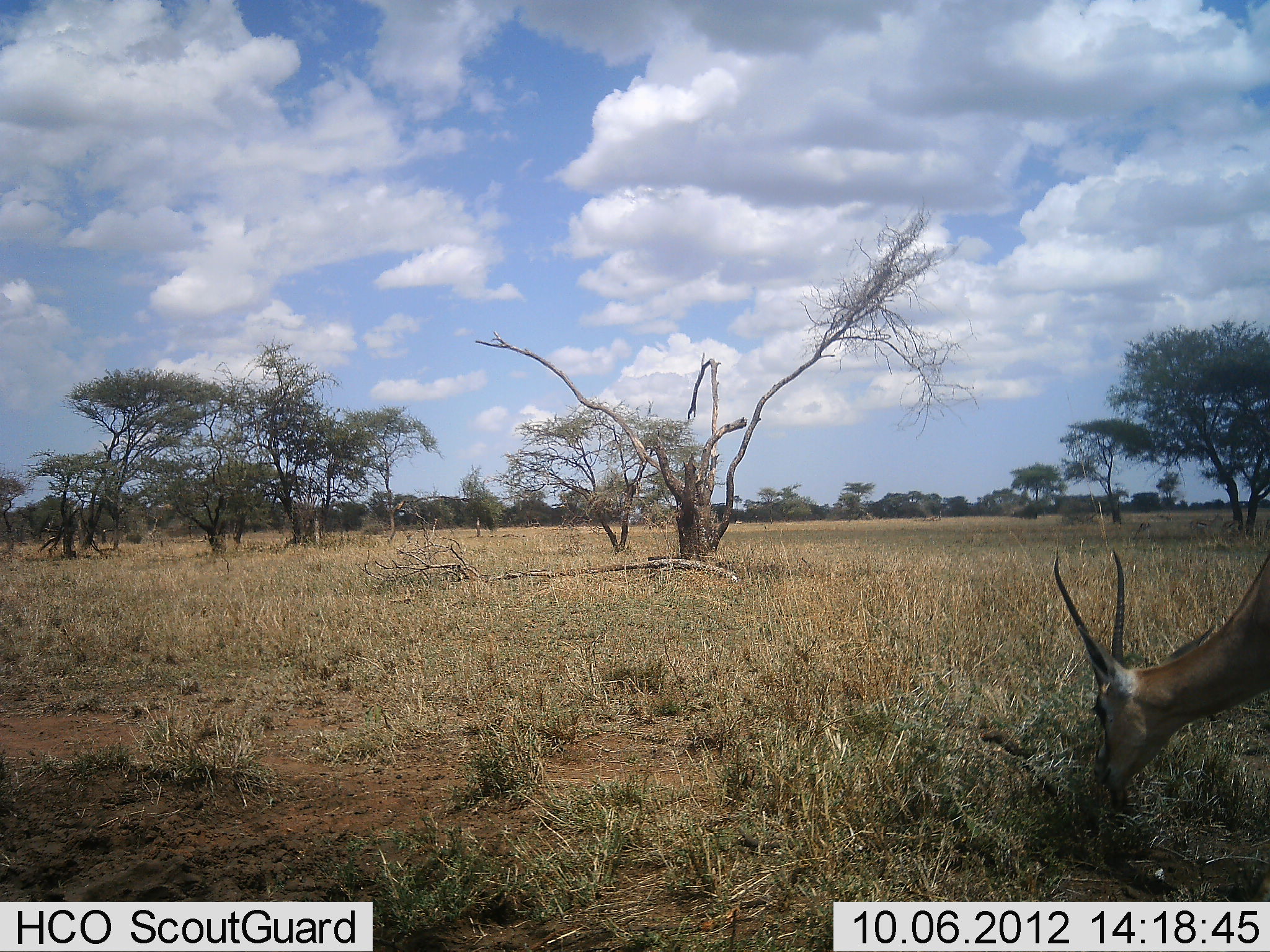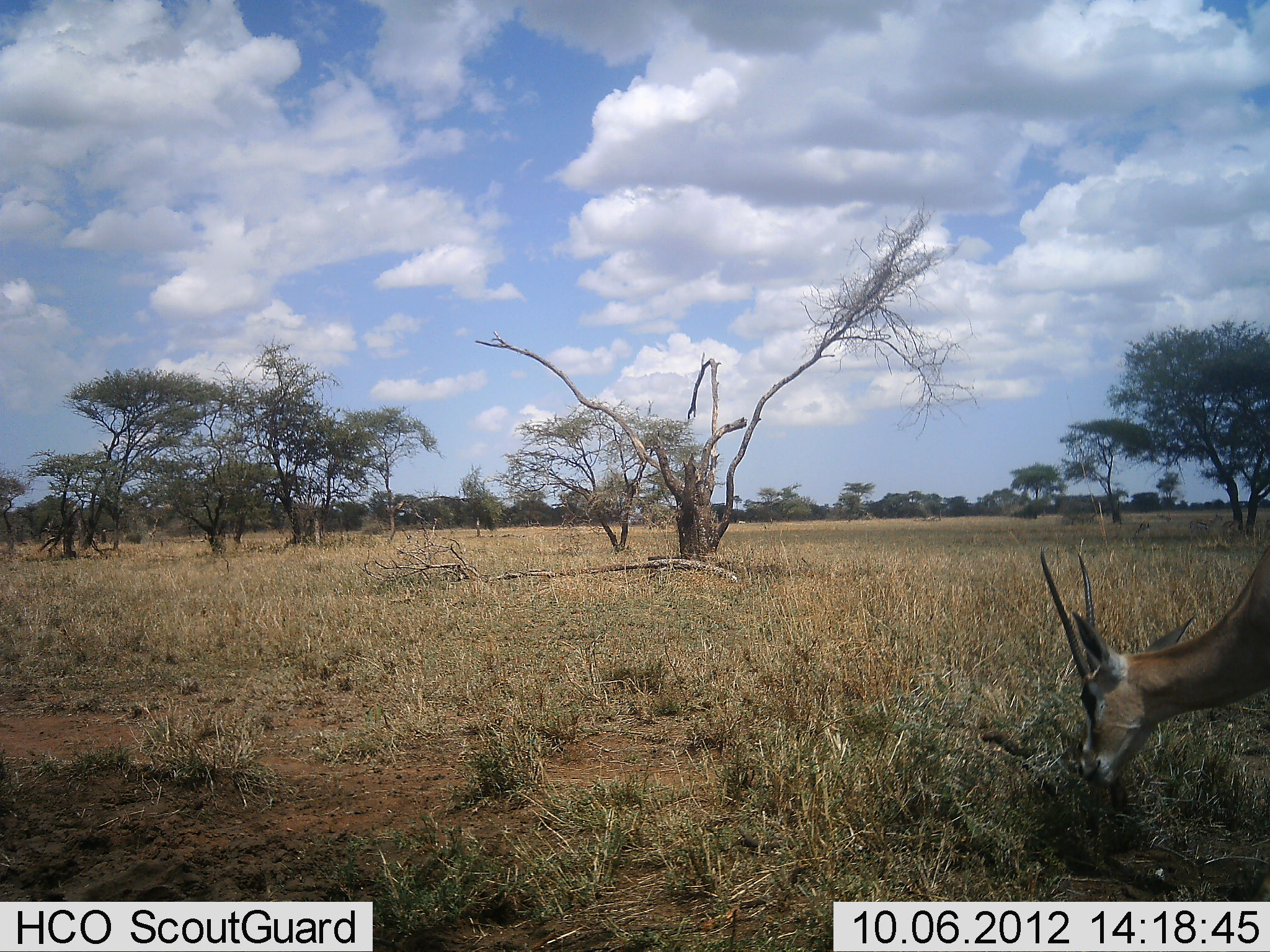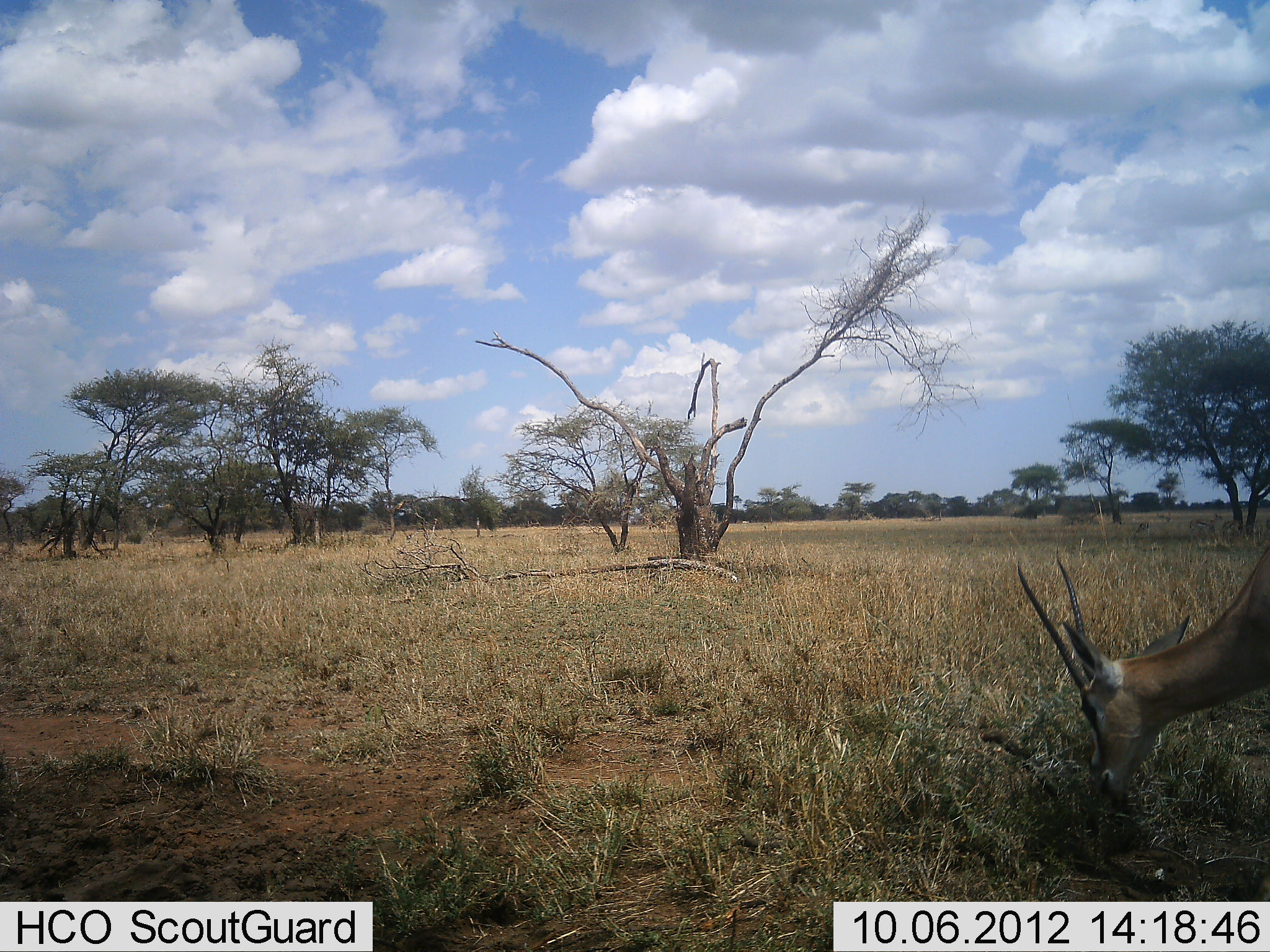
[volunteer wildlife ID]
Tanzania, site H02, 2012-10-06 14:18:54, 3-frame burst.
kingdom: Animalia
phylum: Chordata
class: Mammalia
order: Artiodactyla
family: Bovidae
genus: Nanger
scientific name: Nanger granti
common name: grant's gazelle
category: gazellegrants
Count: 1.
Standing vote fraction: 20%.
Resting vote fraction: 0%.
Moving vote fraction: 0%.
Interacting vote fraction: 0%.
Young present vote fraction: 0%.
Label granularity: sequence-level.